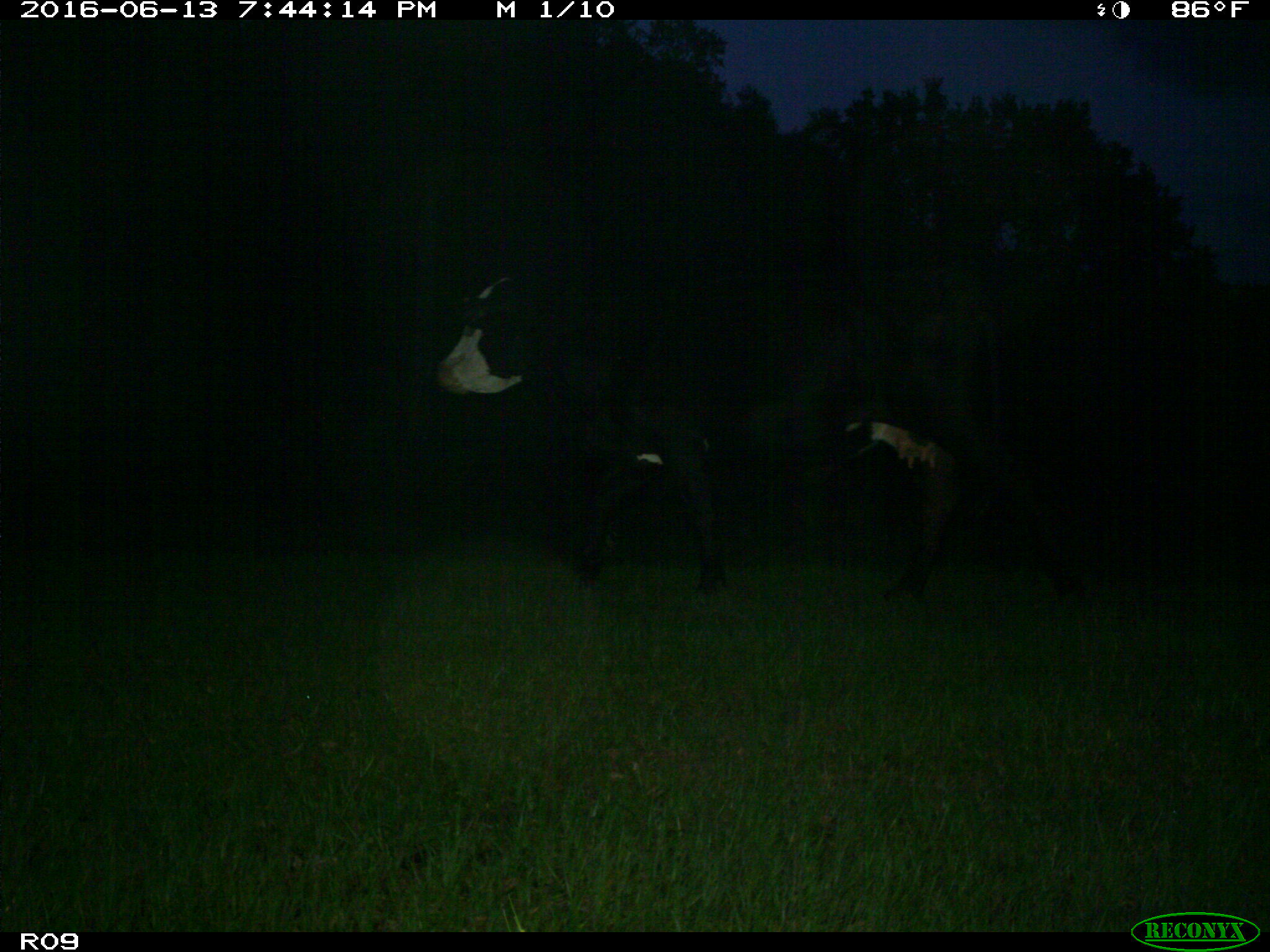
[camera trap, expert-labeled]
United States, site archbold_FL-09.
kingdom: Animalia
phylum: Chordata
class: Mammalia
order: Artiodactyla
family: Bovidae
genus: Bos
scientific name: Bos taurus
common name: domestic cow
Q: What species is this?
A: Bos taurus (domestic cow).